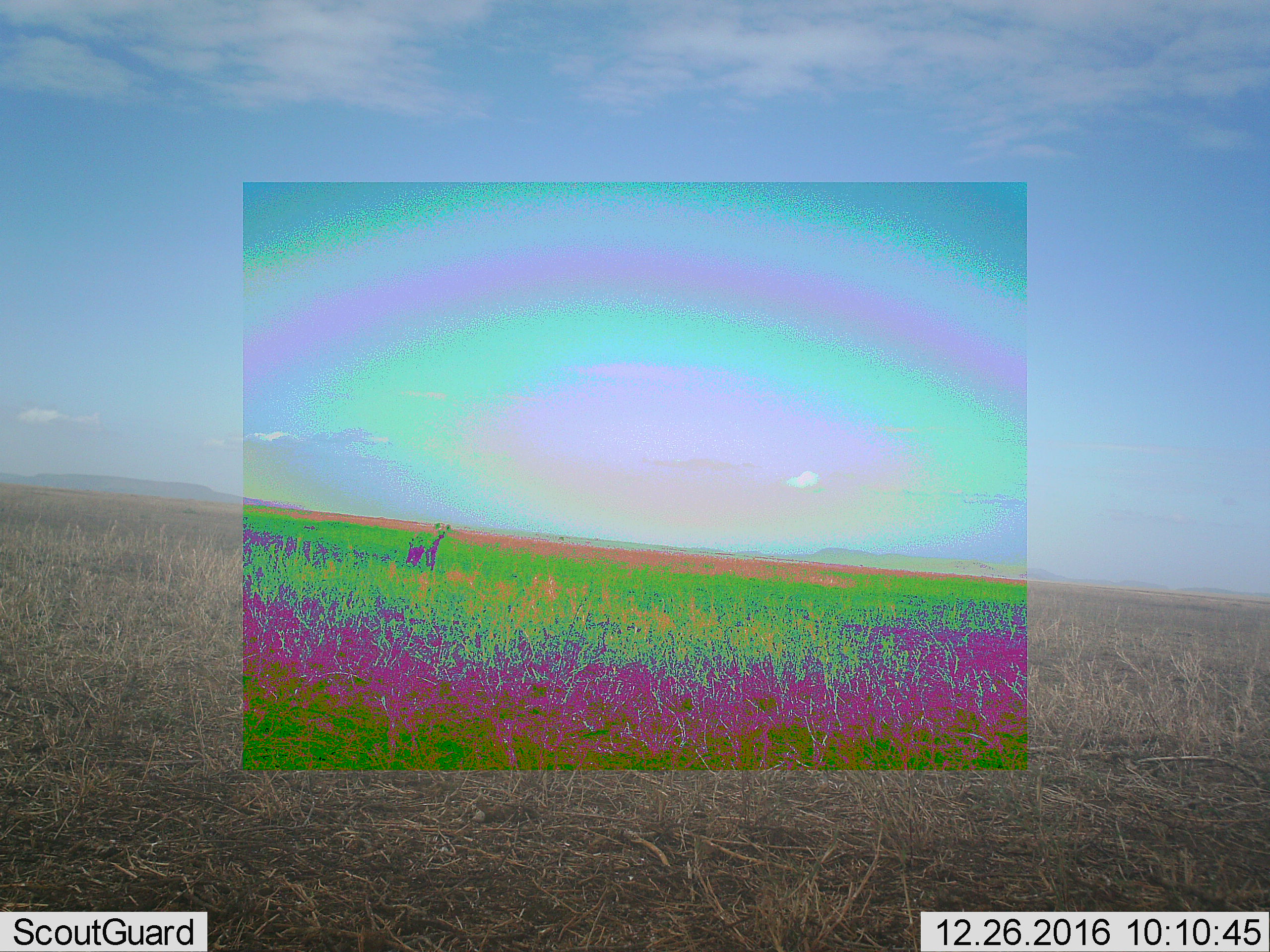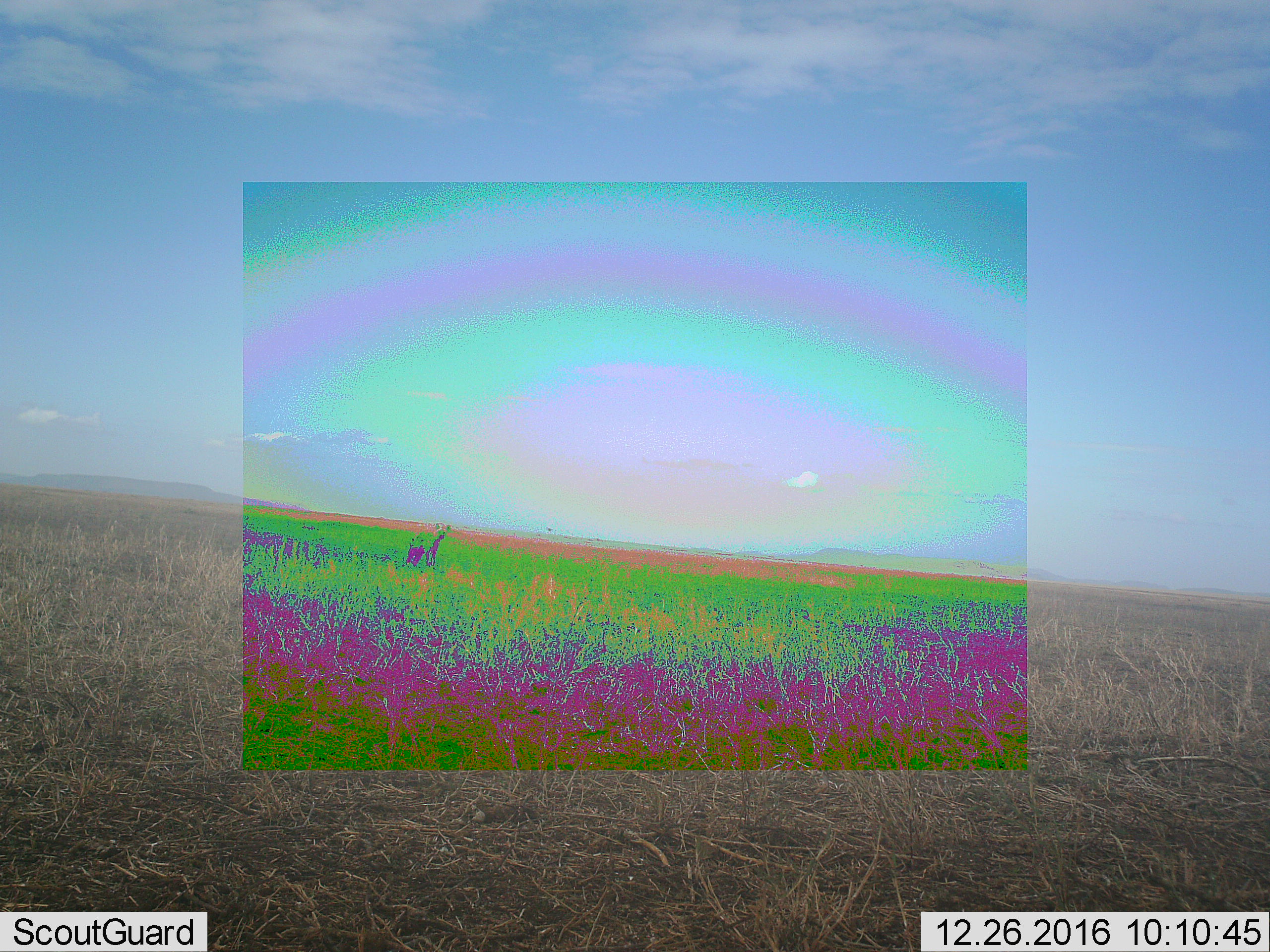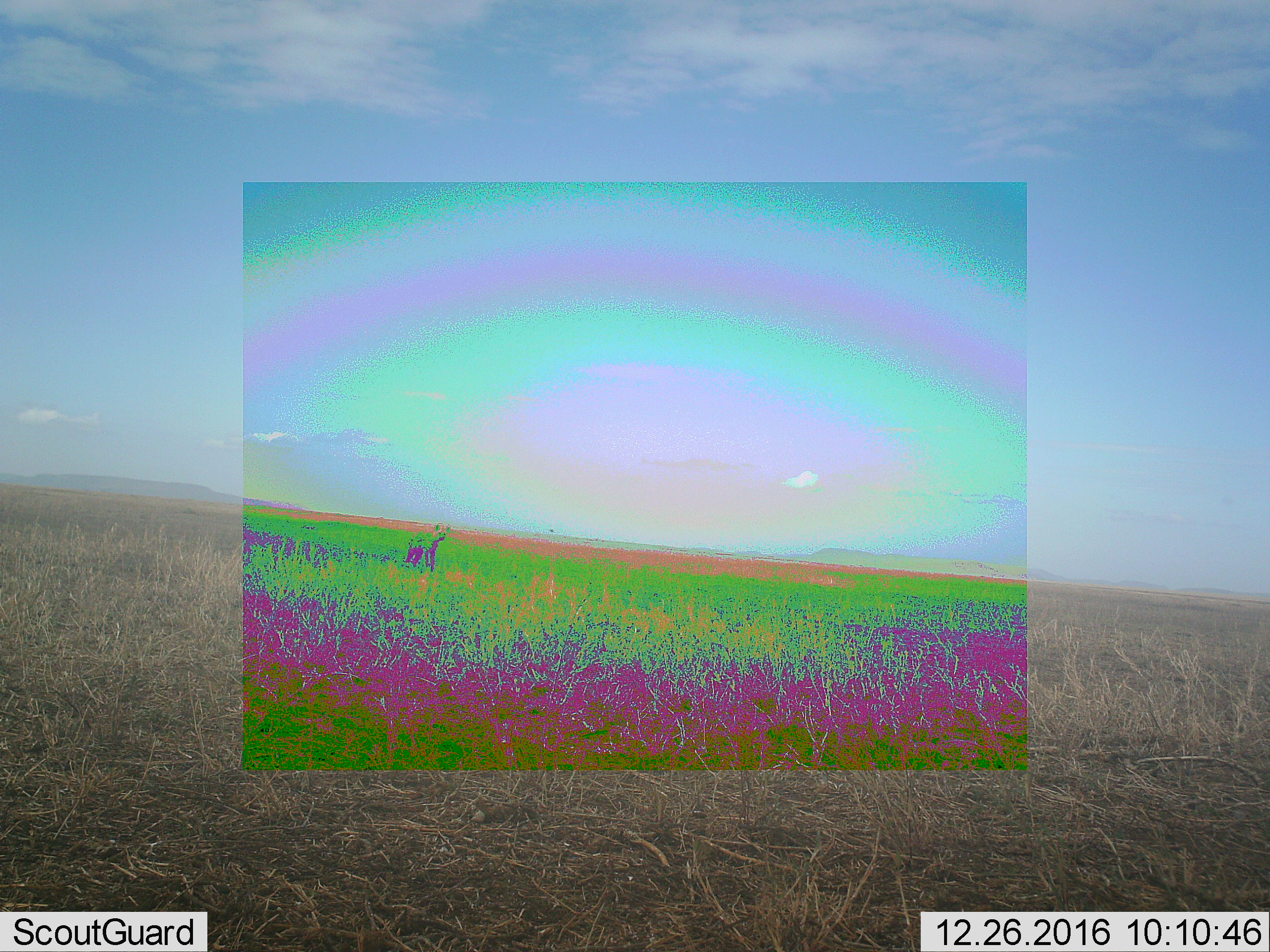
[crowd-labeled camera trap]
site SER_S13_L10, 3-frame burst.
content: unidentified animal